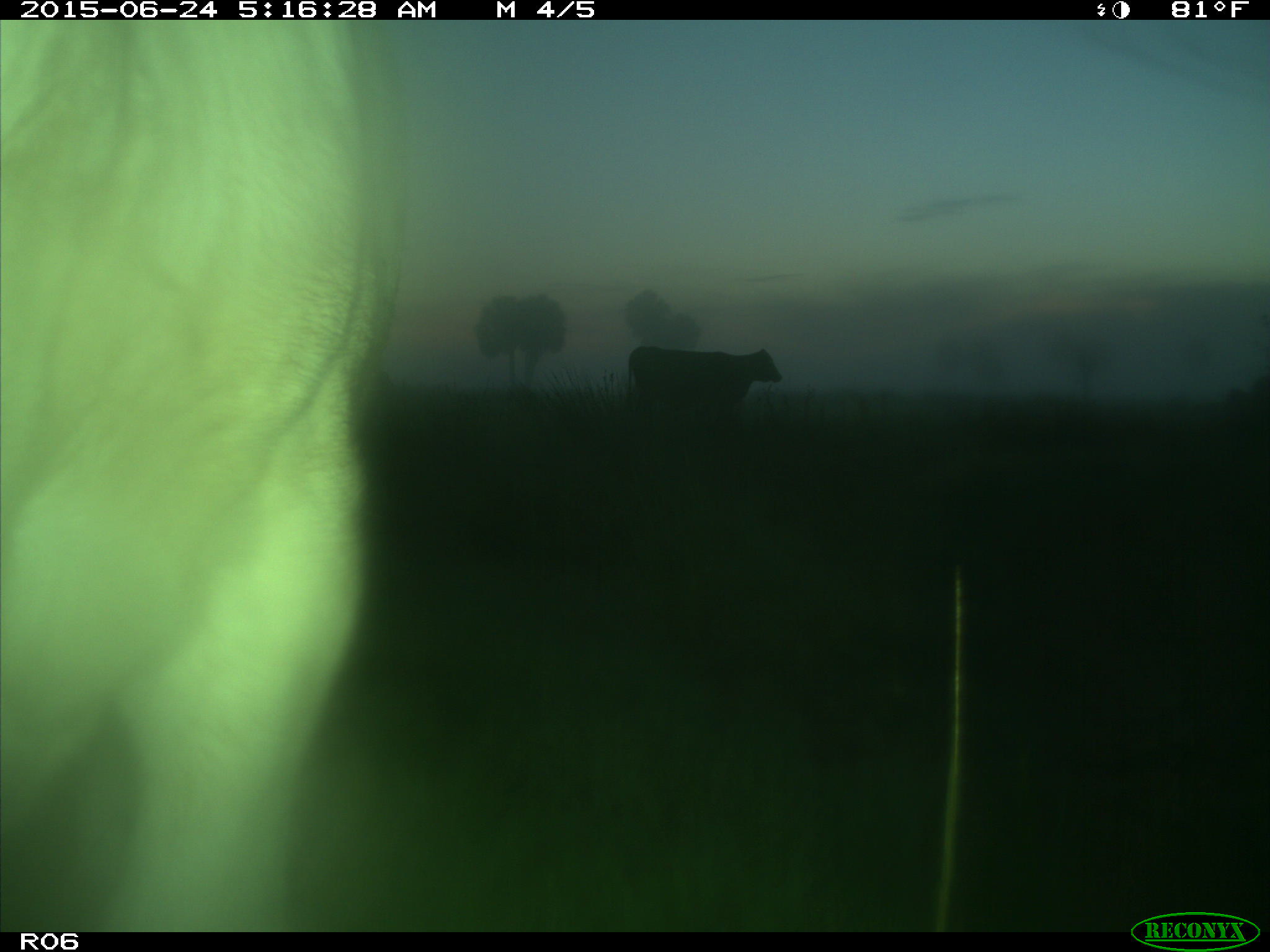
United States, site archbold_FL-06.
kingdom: Animalia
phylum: Chordata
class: Mammalia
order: Artiodactyla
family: Bovidae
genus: Bos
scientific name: Bos taurus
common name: domestic cow